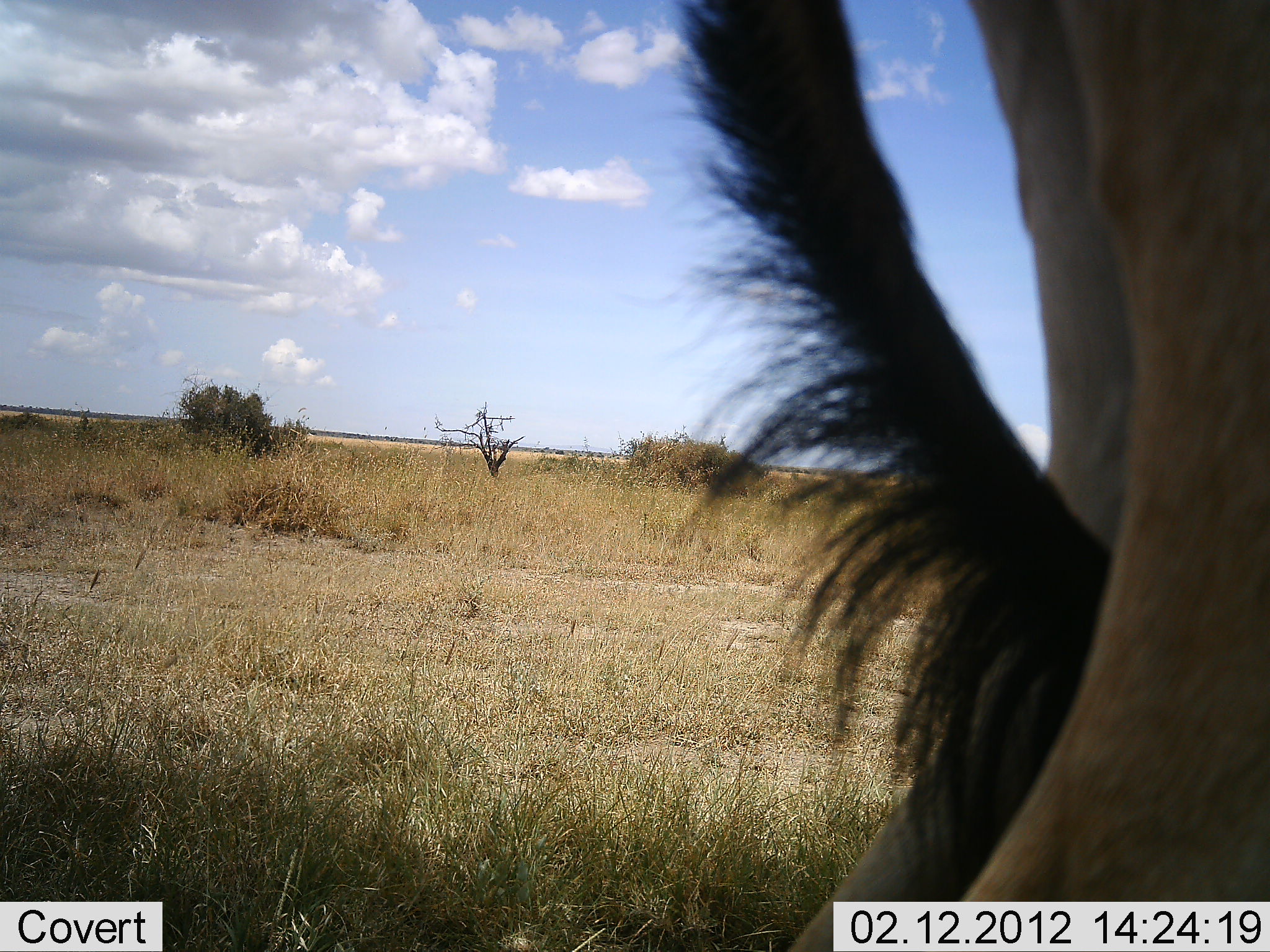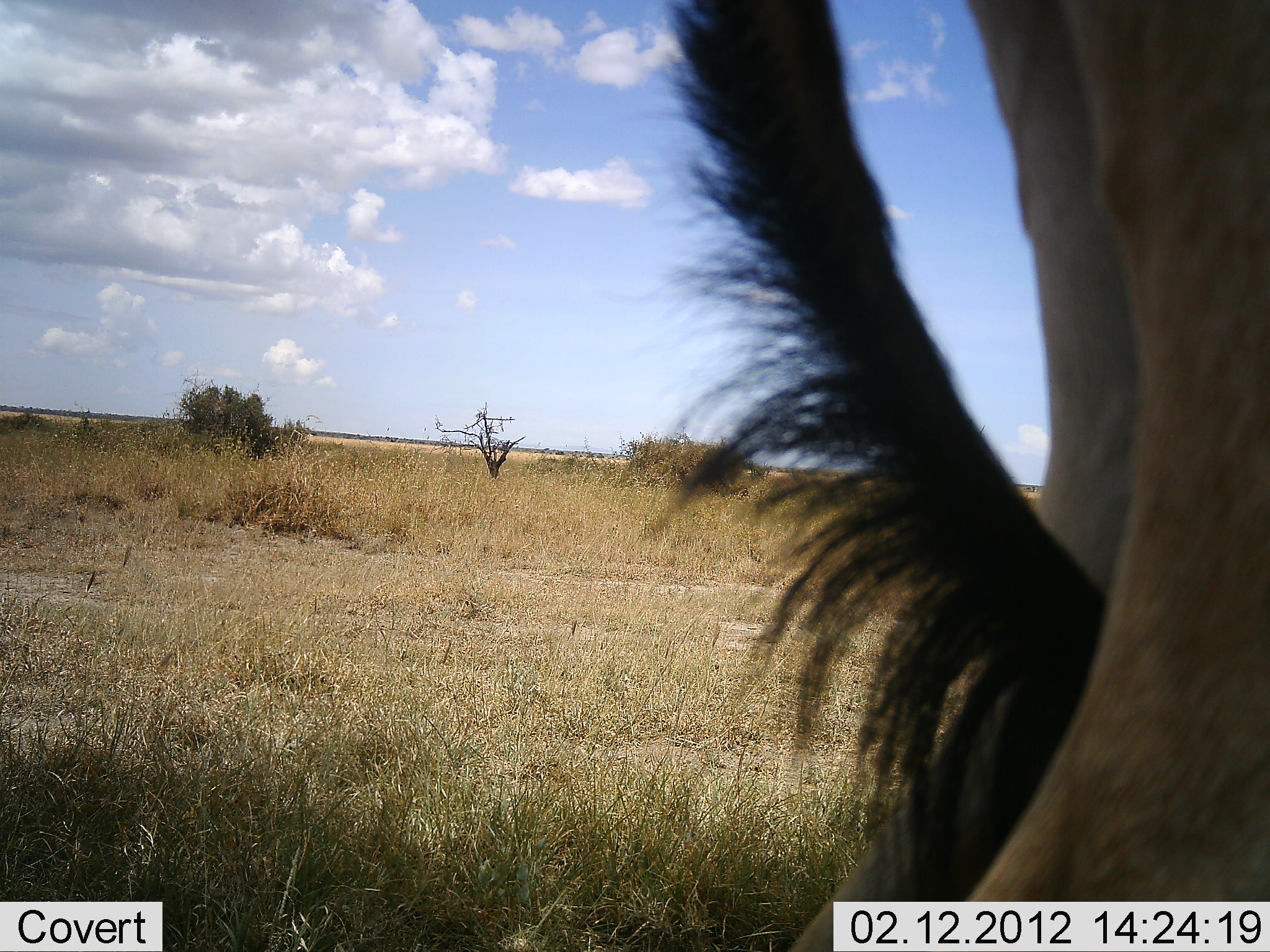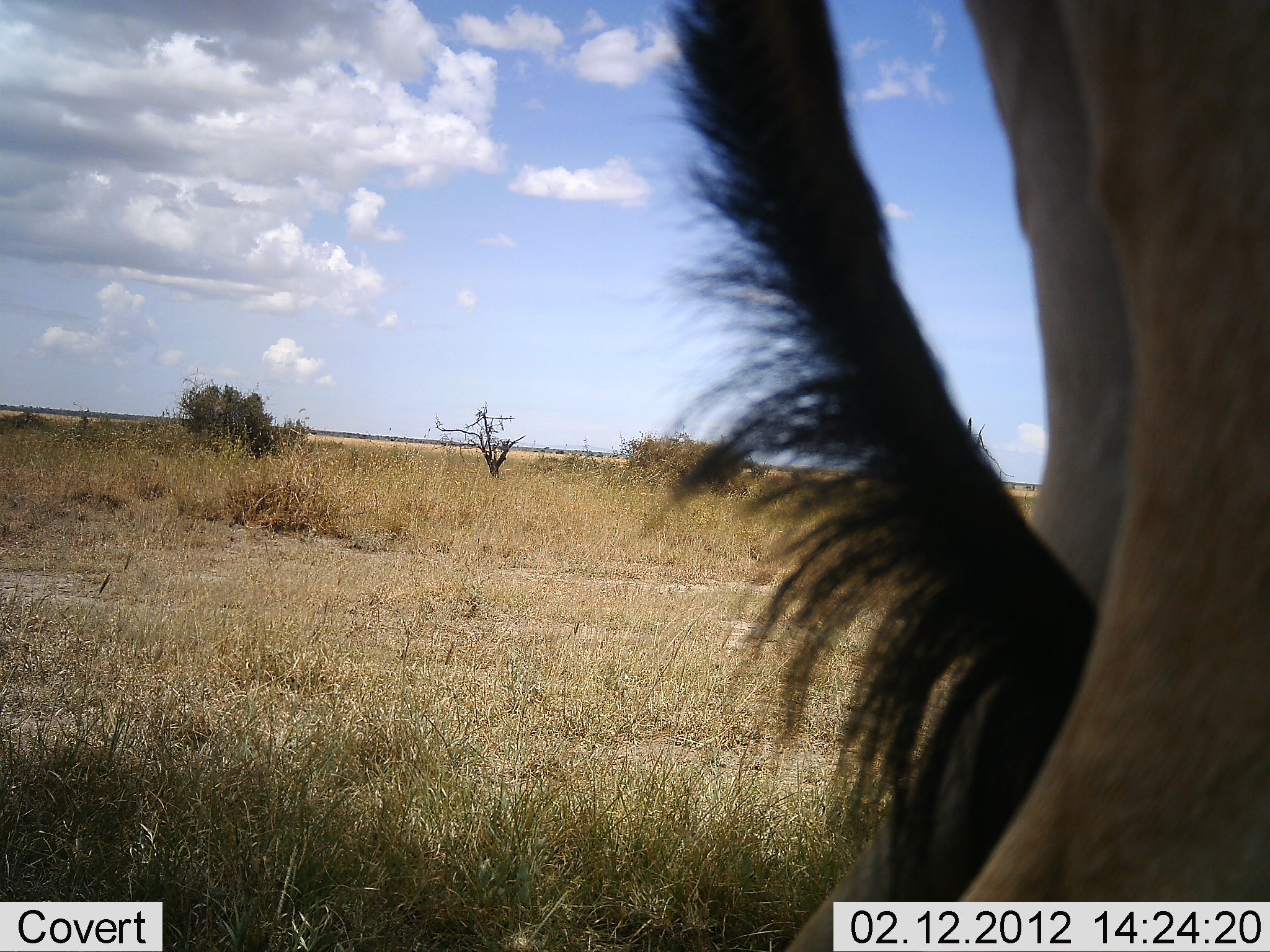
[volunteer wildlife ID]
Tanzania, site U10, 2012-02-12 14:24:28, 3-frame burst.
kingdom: Animalia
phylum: Chordata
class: Mammalia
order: Artiodactyla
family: Bovidae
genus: Alcelaphus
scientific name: Alcelaphus buselaphus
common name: hartebeest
Hartebeest (Alcelaphus buselaphus), count 1. Behavior (volunteer vote fractions): standing 100%, resting 7%, moving 0%, interacting 0%. Young present (vote fraction): 0%. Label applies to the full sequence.